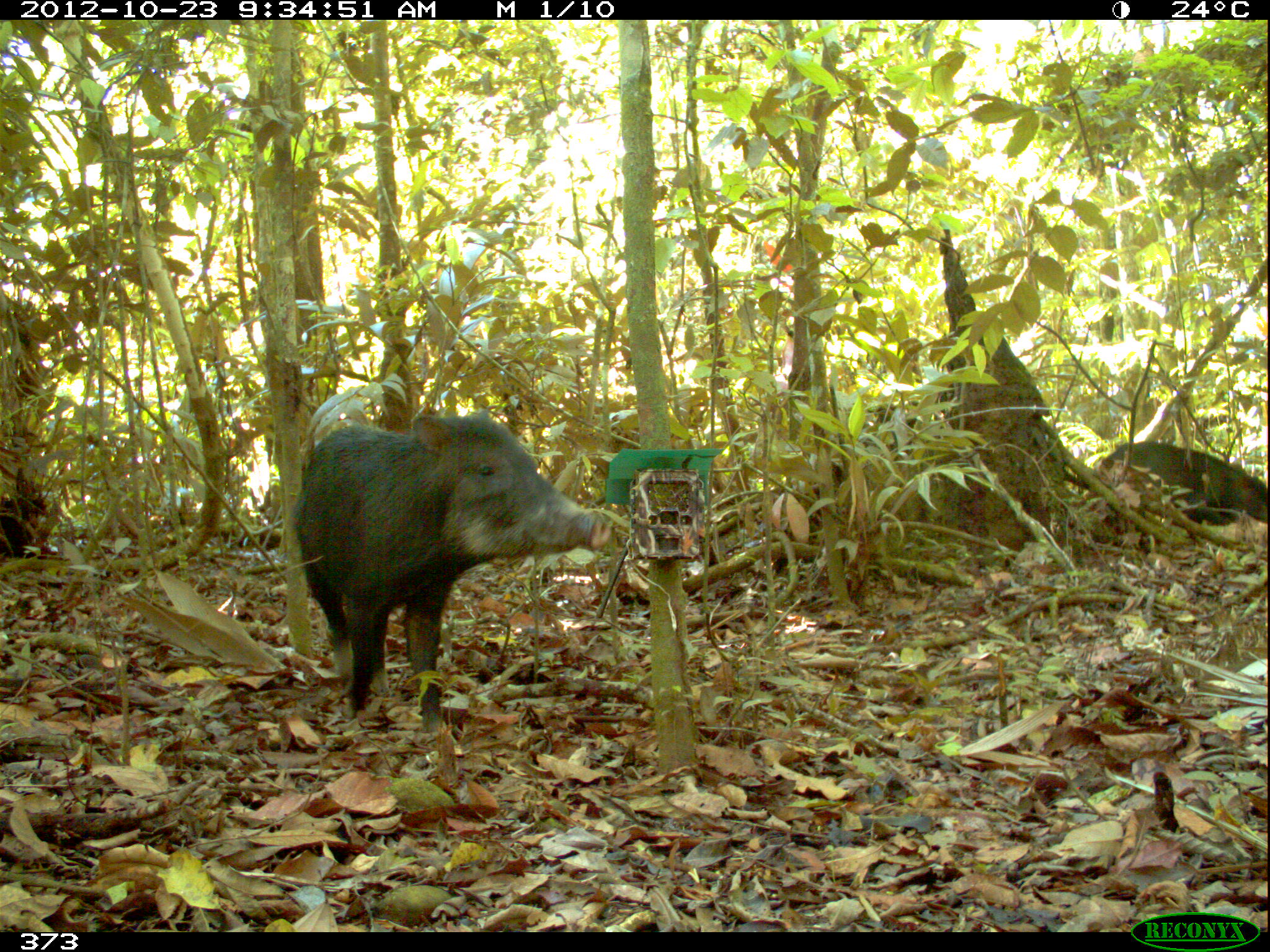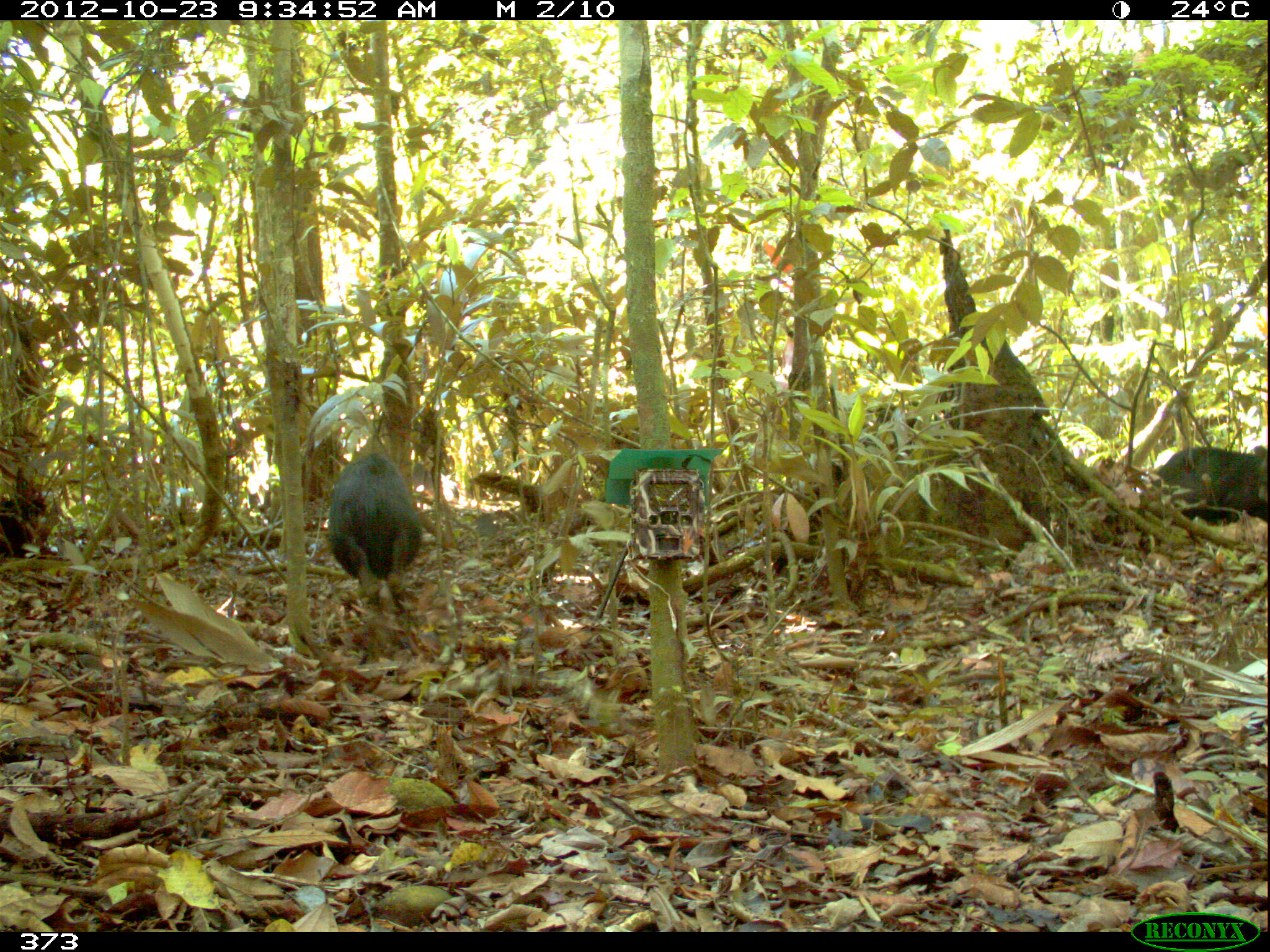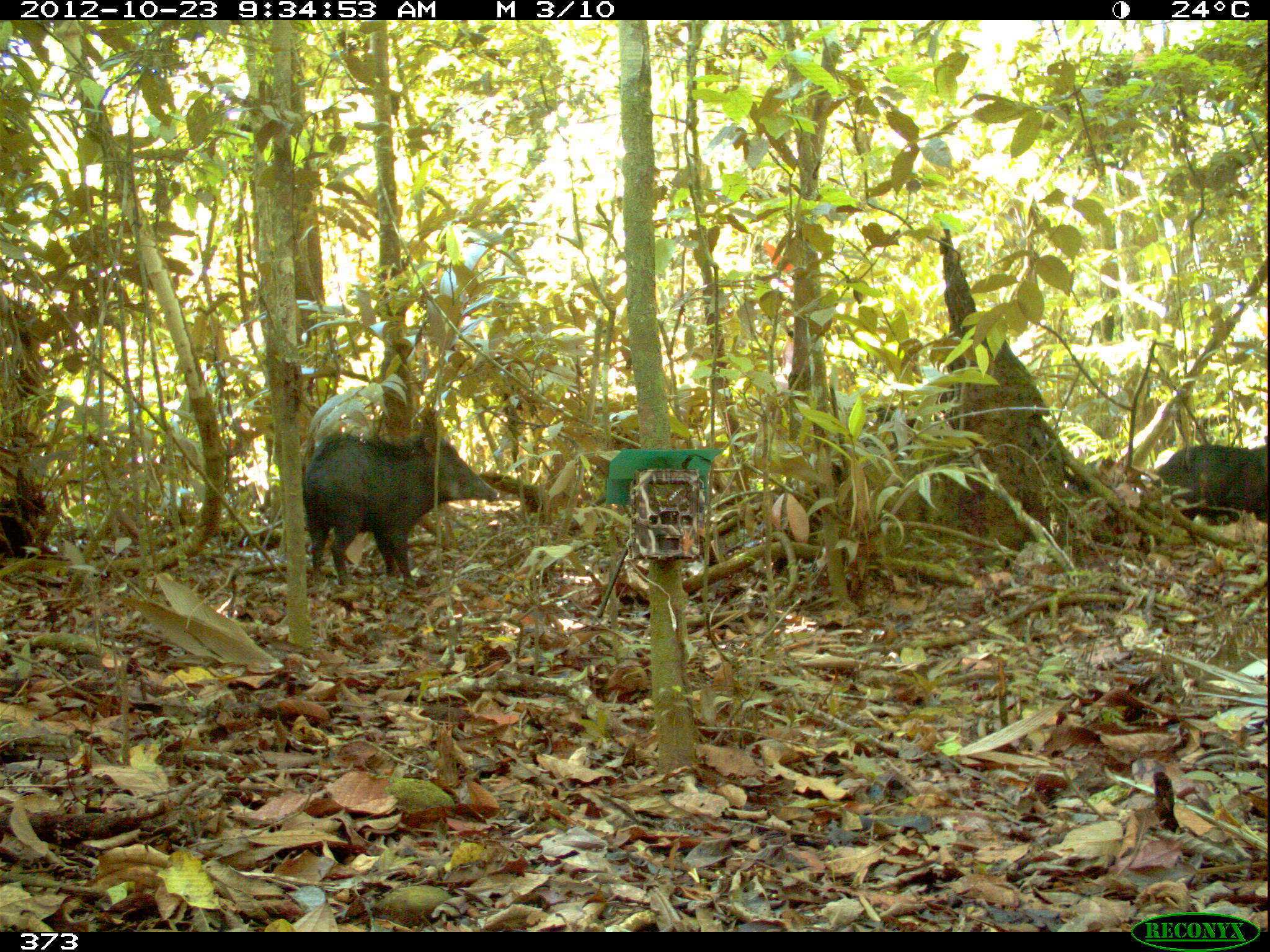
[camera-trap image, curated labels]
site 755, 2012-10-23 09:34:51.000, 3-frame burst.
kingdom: Animalia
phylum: Chordata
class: Mammalia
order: Artiodactyla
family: Tayassuidae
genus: Tayassu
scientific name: Tayassu pecari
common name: white-lipped peccary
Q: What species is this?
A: Tayassu pecari (white-lipped peccary).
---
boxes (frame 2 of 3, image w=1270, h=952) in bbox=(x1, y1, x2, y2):
tayassu pecari: bbox=(322, 449, 425, 620); bbox=(1147, 448, 1264, 526)